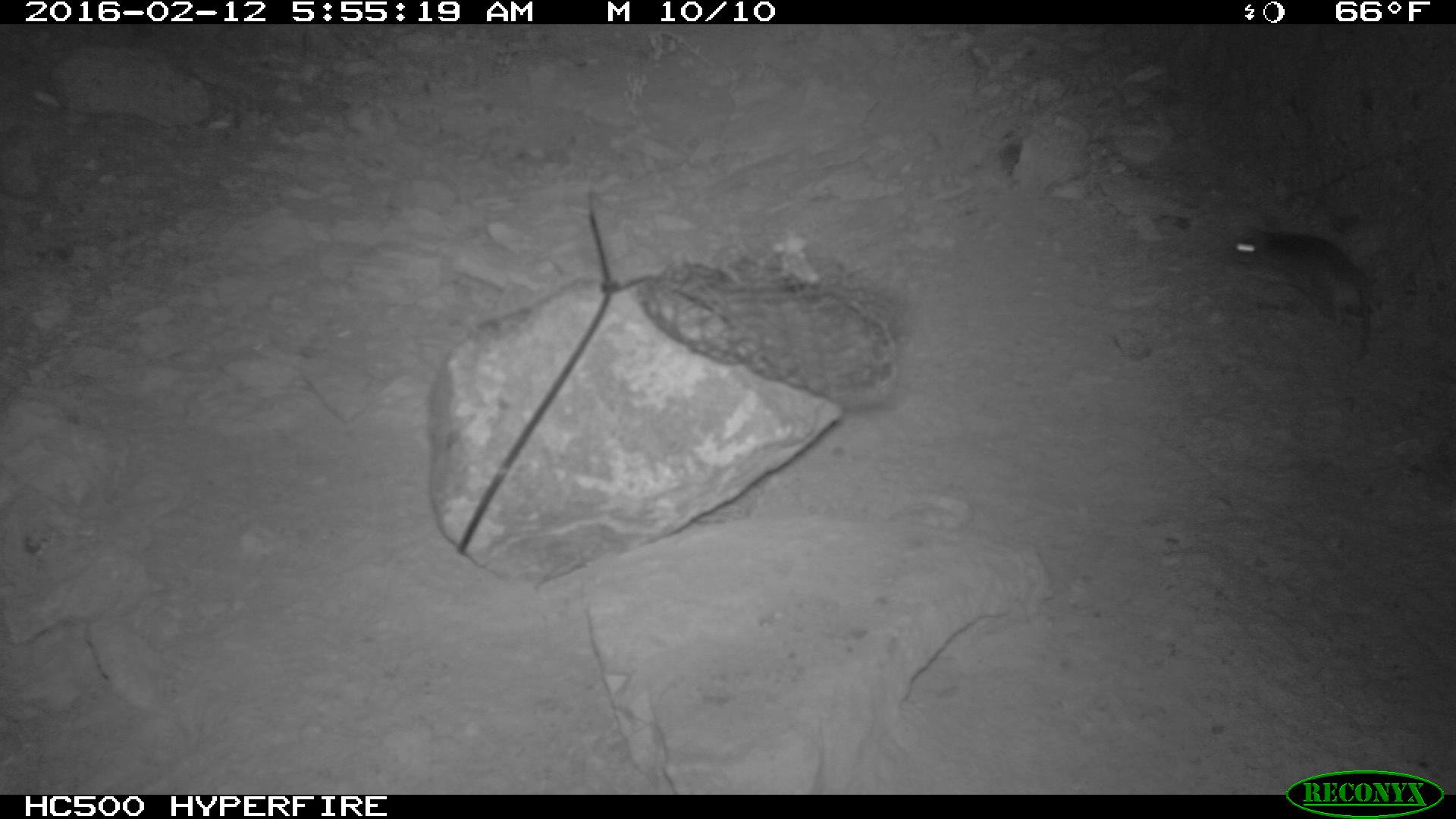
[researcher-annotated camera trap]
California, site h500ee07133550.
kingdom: Animalia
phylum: Chordata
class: Mammalia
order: Rodentia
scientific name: Rodentia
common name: rodent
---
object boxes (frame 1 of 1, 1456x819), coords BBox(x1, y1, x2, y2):
rodent: BBox(1225, 226, 1376, 369)